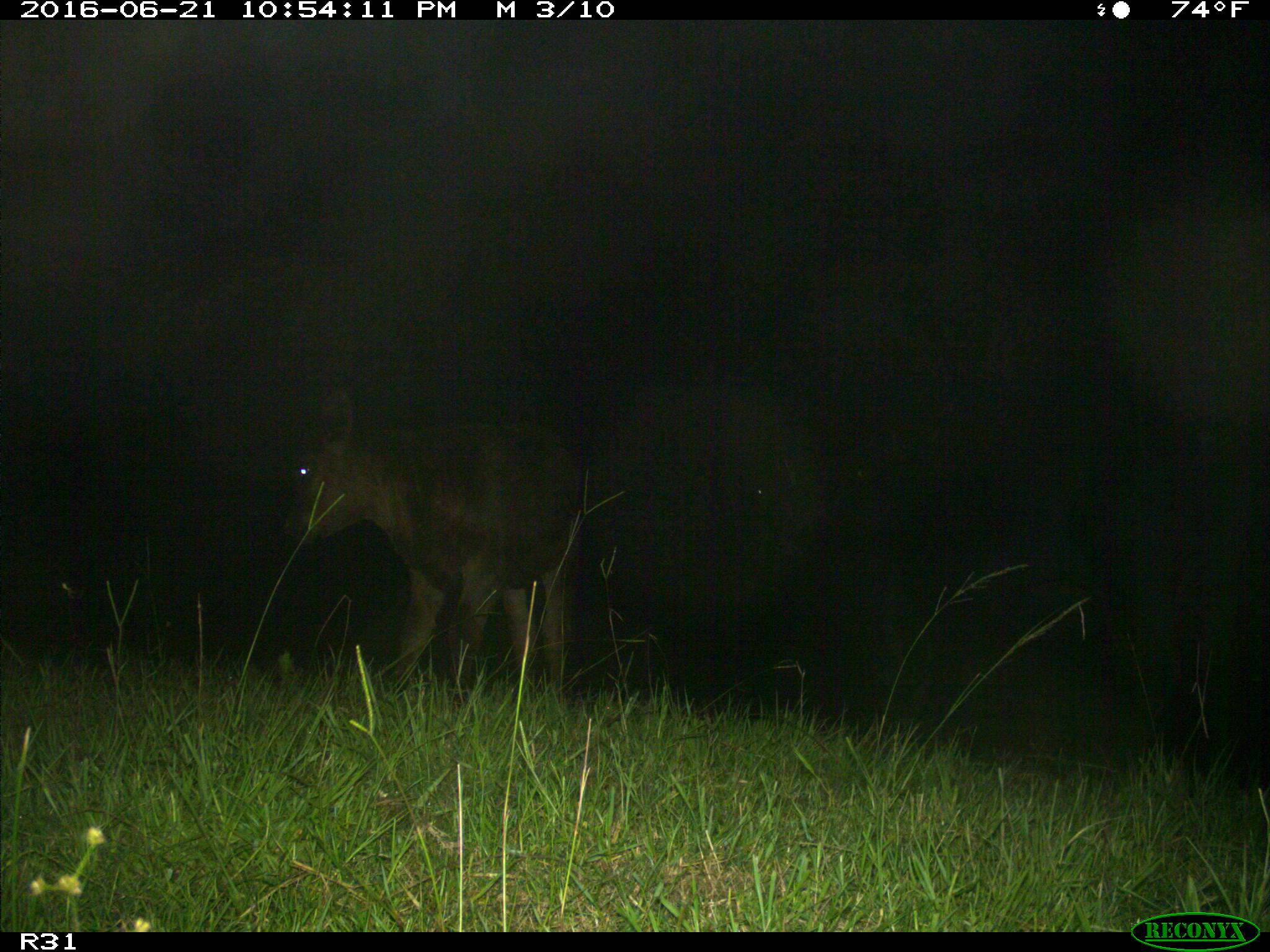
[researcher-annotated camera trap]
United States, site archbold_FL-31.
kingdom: Animalia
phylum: Chordata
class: Mammalia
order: Artiodactyla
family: Bovidae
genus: Bos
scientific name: Bos taurus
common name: domestic cow